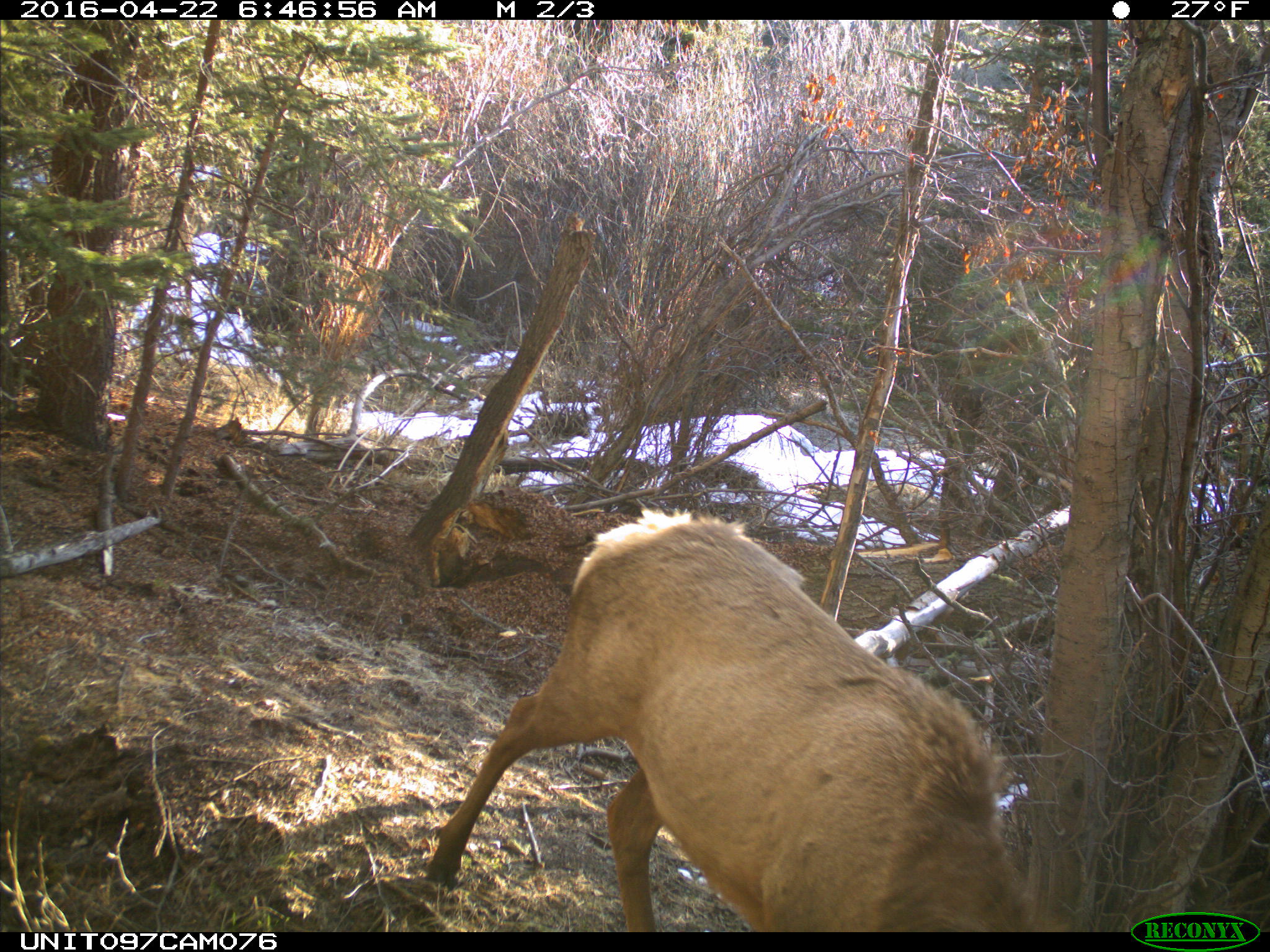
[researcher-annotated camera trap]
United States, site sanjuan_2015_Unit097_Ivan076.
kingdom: Animalia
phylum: Chordata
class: Mammalia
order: Artiodactyla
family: Cervidae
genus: Cervus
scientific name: Cervus elaphus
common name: red deer